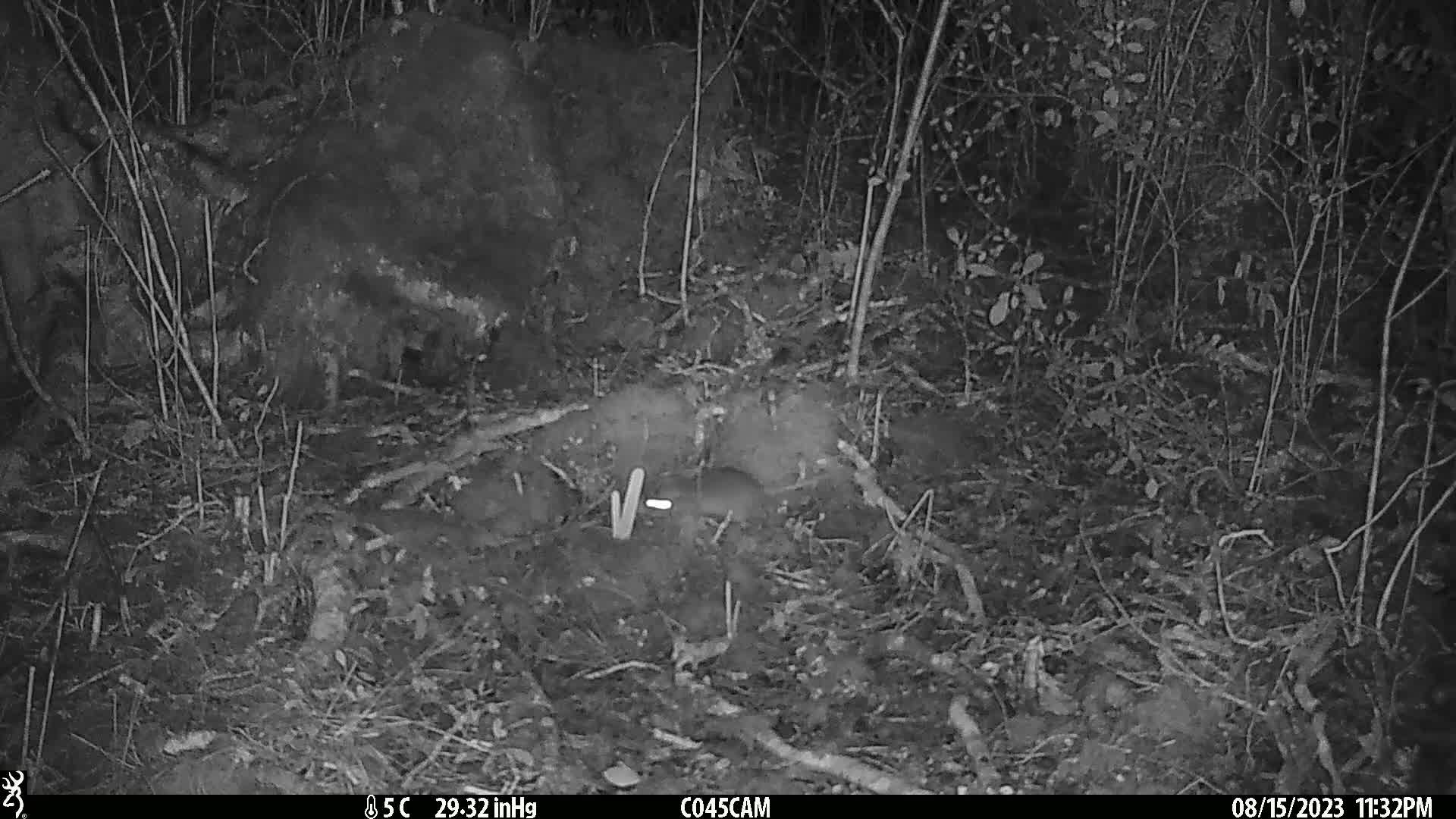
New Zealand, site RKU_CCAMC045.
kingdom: Animalia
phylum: Chordata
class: Mammalia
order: Rodentia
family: Muridae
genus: Rattus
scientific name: Rattus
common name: rat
Rat (Rattus).